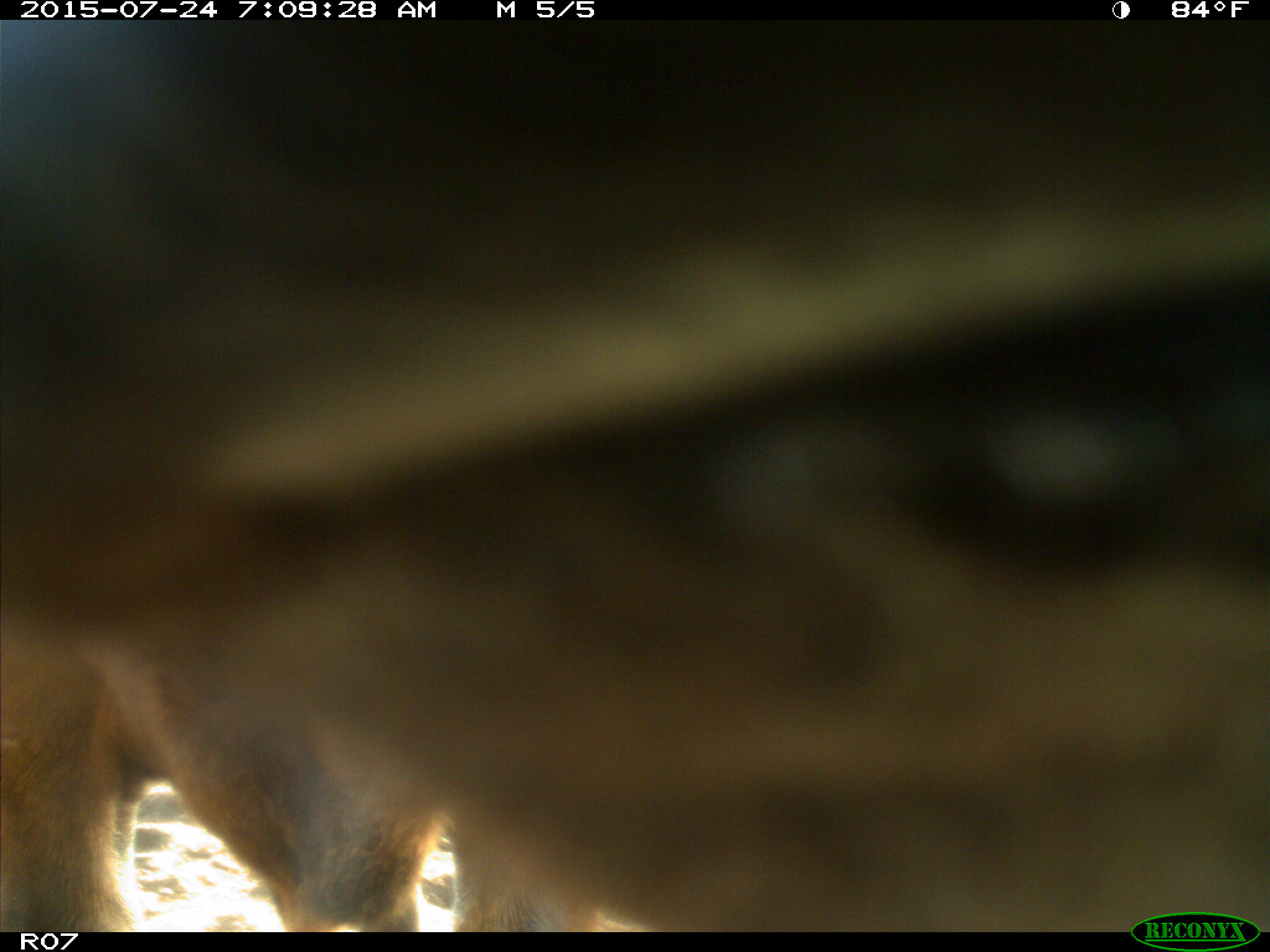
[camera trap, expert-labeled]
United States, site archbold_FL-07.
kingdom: Animalia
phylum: Chordata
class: Mammalia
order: Artiodactyla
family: Bovidae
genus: Bos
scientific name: Bos taurus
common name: domestic cow